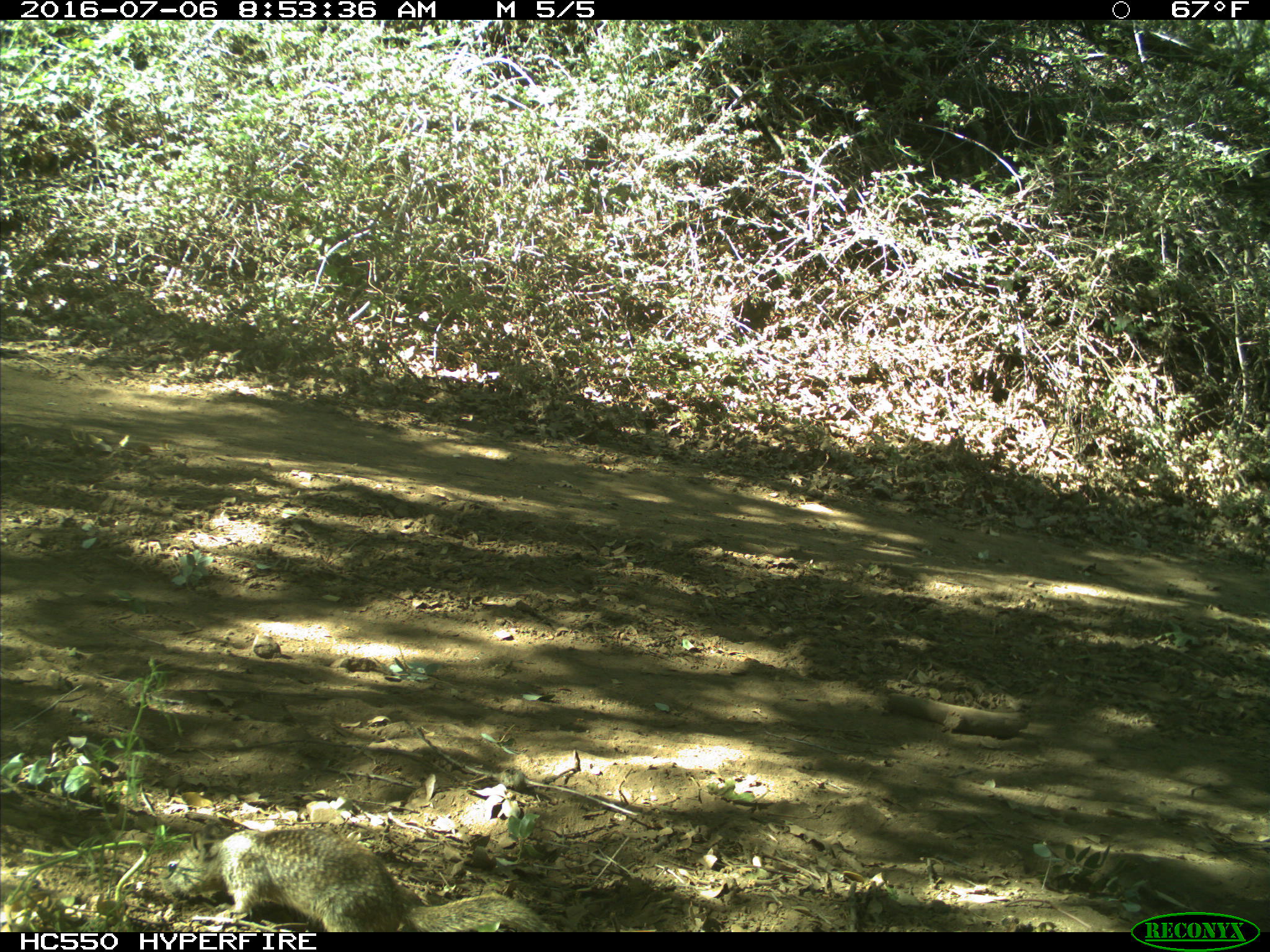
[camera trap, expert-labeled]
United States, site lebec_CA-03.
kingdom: Animalia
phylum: Chordata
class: Mammalia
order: Rodentia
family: Sciuridae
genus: Otospermophilus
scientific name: Otospermophilus beecheyi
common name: california ground squirrel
Otospermophilus beecheyi (california ground squirrel).